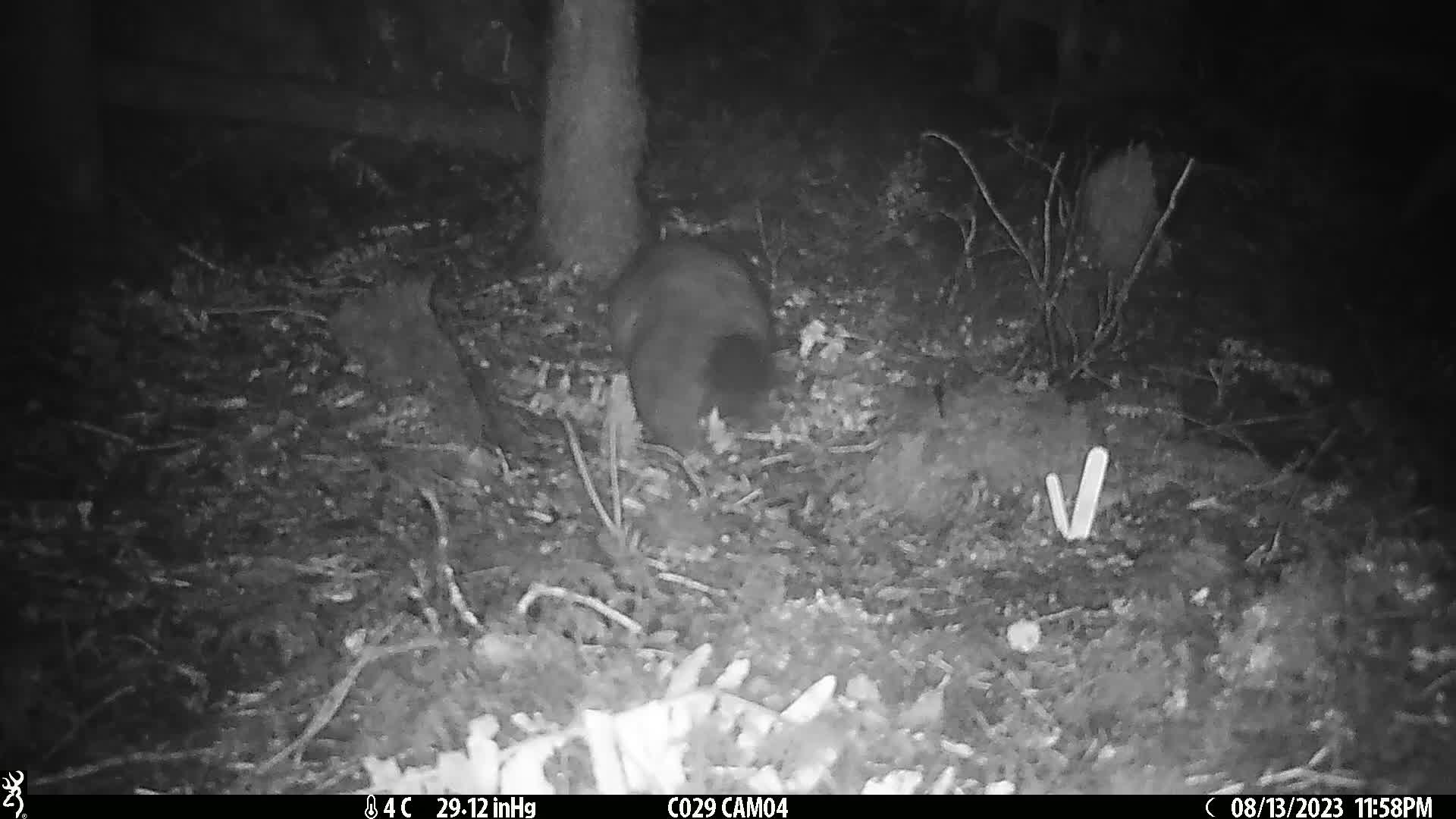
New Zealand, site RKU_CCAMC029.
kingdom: Animalia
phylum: Chordata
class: Mammalia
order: Diprotodontia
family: Phalangeridae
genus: Trichosurus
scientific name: Trichosurus vulpecula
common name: common brushtail possum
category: possum